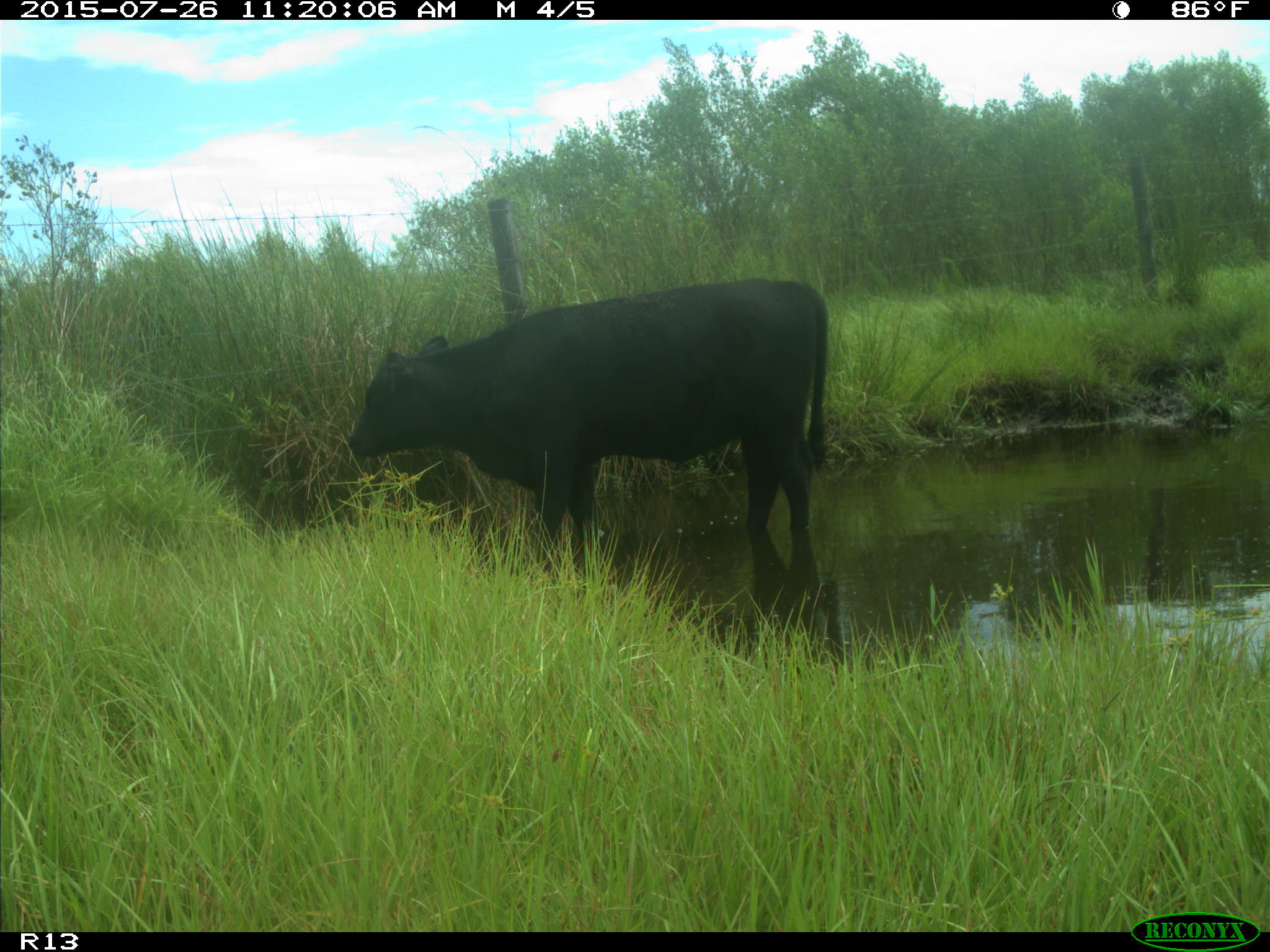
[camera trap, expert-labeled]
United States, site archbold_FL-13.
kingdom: Animalia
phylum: Chordata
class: Mammalia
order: Artiodactyla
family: Bovidae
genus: Bos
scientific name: Bos taurus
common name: domestic cow